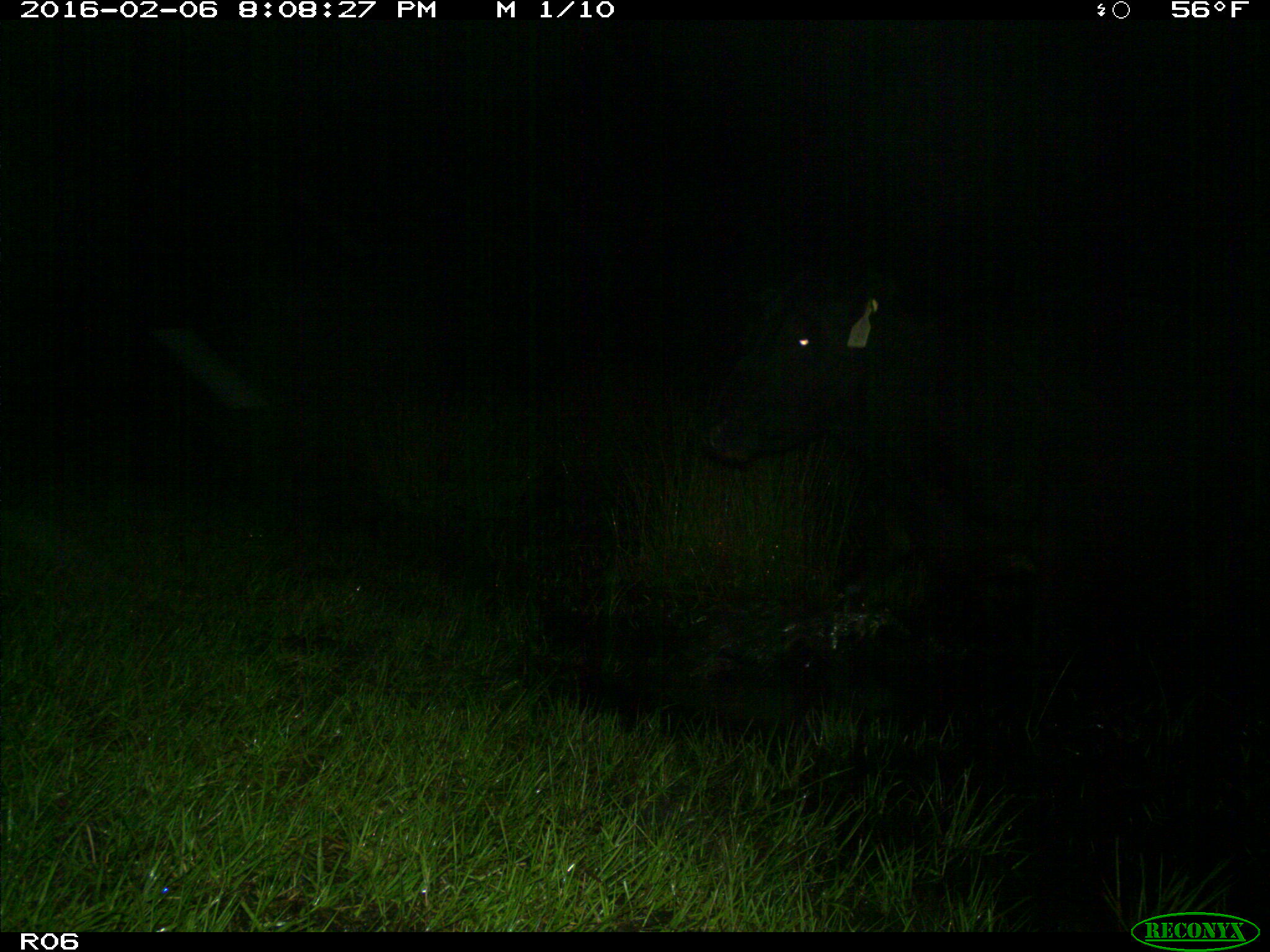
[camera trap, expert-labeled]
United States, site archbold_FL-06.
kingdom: Animalia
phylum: Chordata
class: Mammalia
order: Artiodactyla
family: Bovidae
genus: Bos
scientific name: Bos taurus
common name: domestic cow